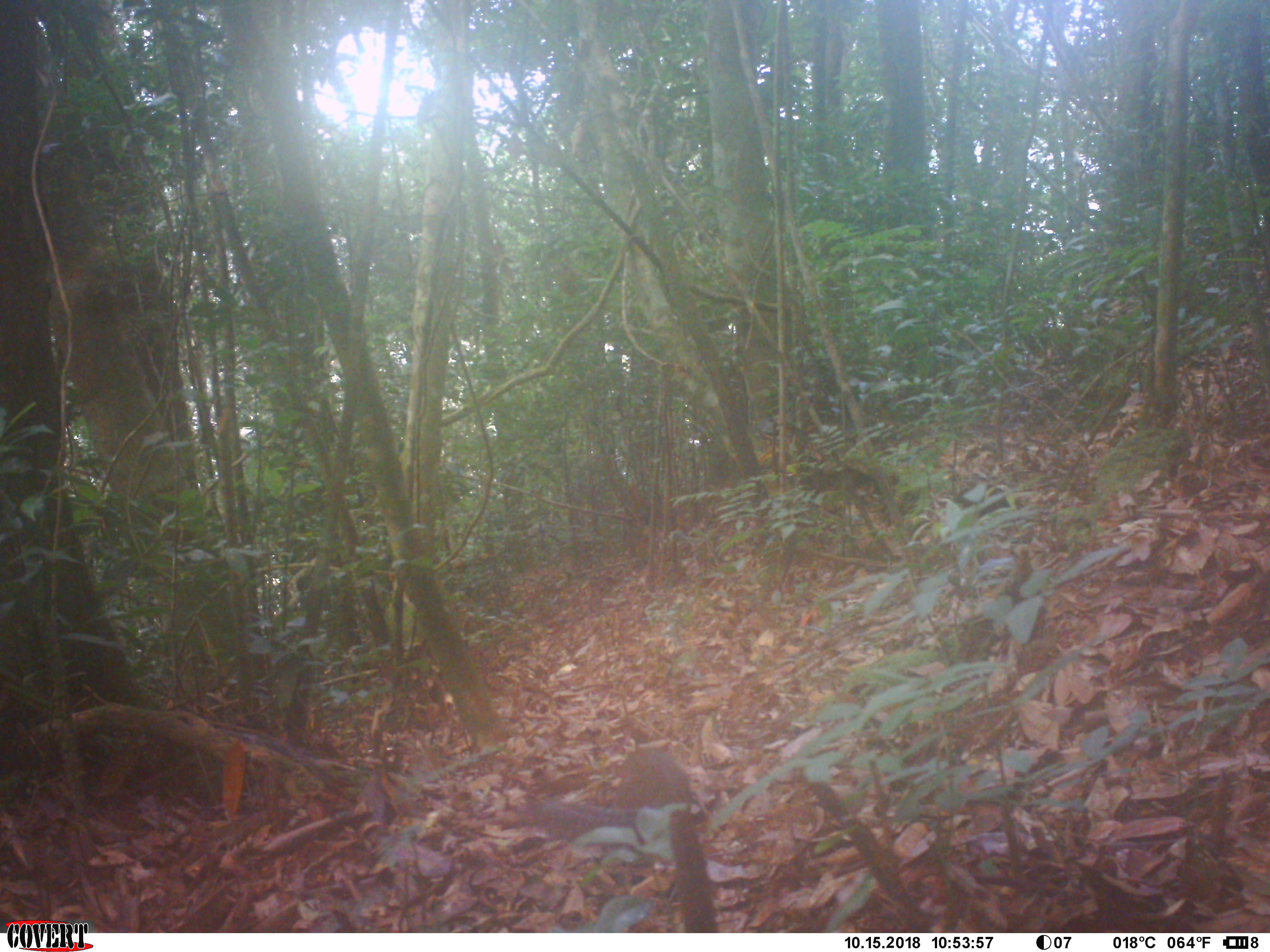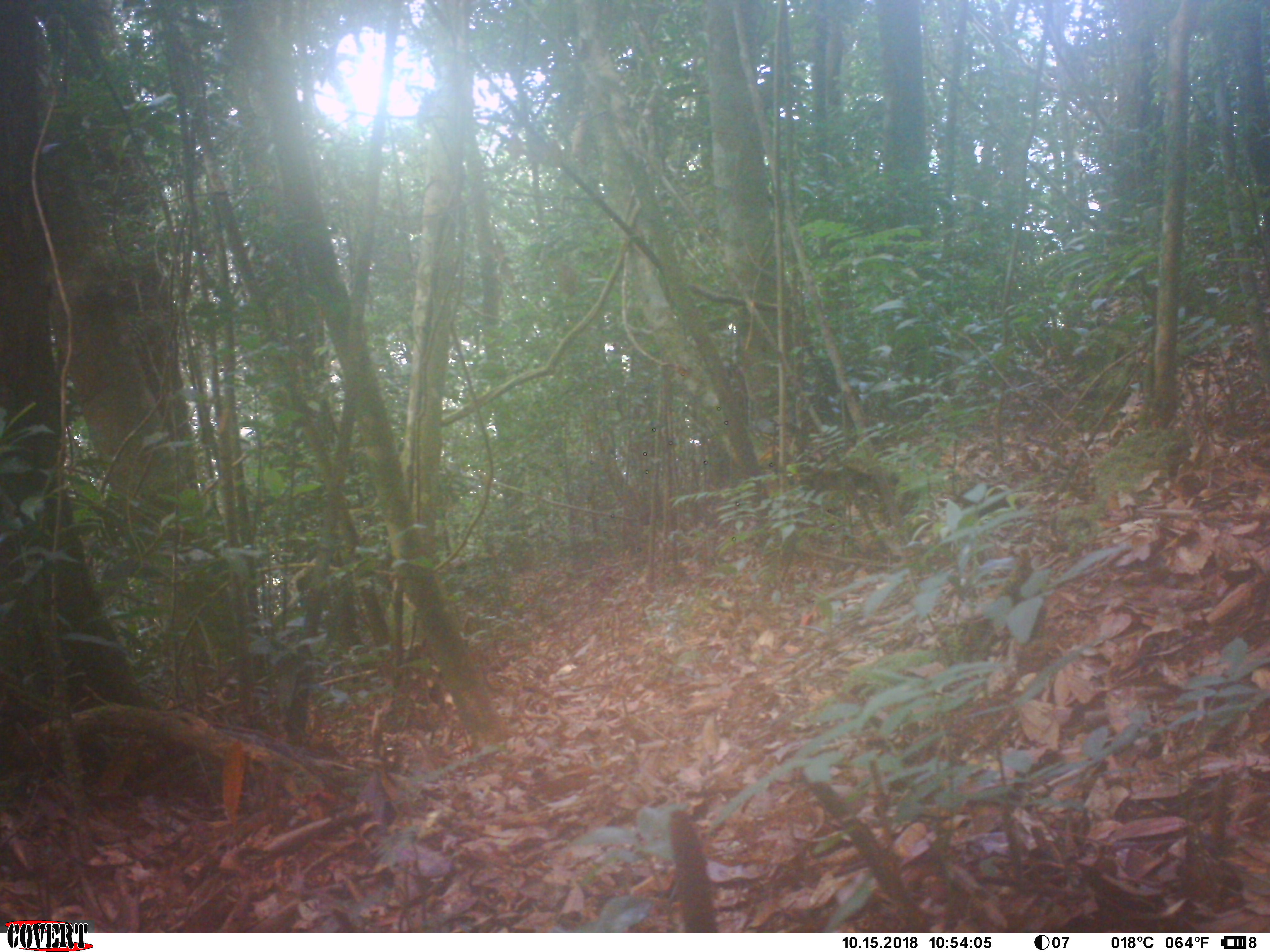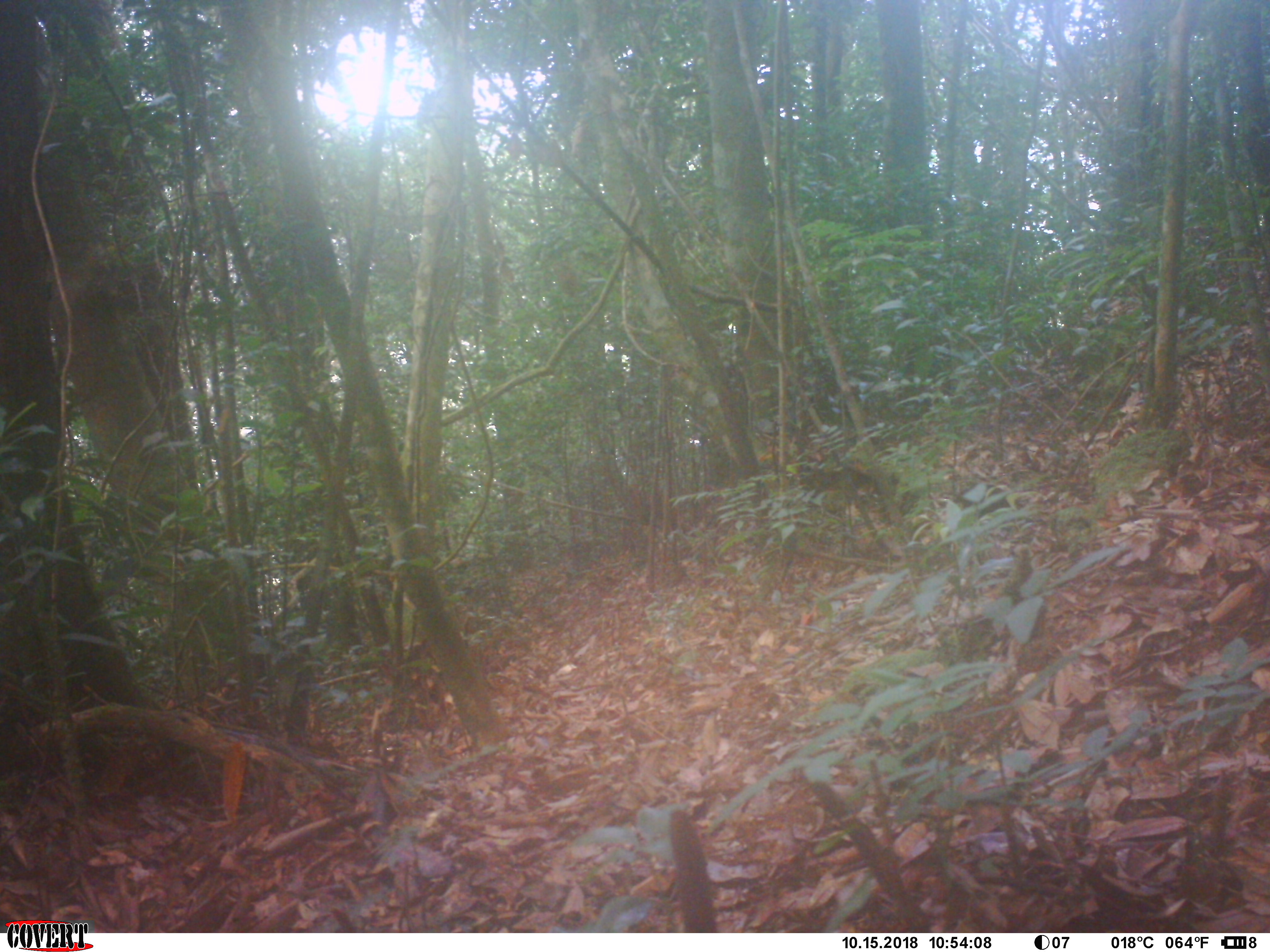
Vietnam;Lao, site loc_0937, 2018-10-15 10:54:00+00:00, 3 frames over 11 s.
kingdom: Animalia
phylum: Chordata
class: Mammalia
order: Rodentia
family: Sciuridae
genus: Dremomys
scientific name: Dremomys rufigenis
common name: red-cheeked squirrel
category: red cheeked squirrel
Red cheeked squirrel (red-cheeked squirrel) (Dremomys rufigenis). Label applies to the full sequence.